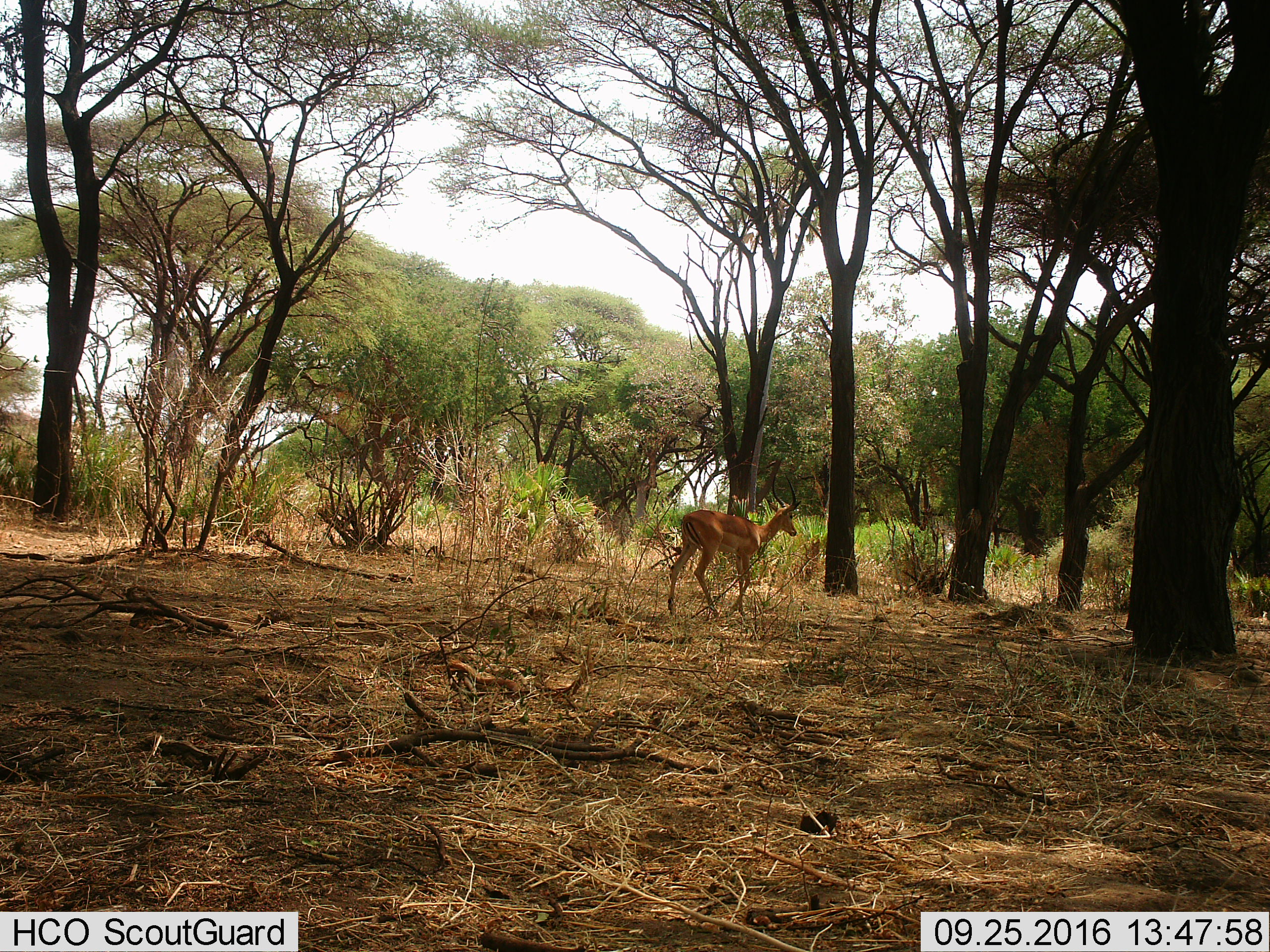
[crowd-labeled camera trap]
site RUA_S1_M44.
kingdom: Animalia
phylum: Chordata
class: Mammalia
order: Artiodactyla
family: Bovidae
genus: Aepyceros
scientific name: Aepyceros melampus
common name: impala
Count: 1.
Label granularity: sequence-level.